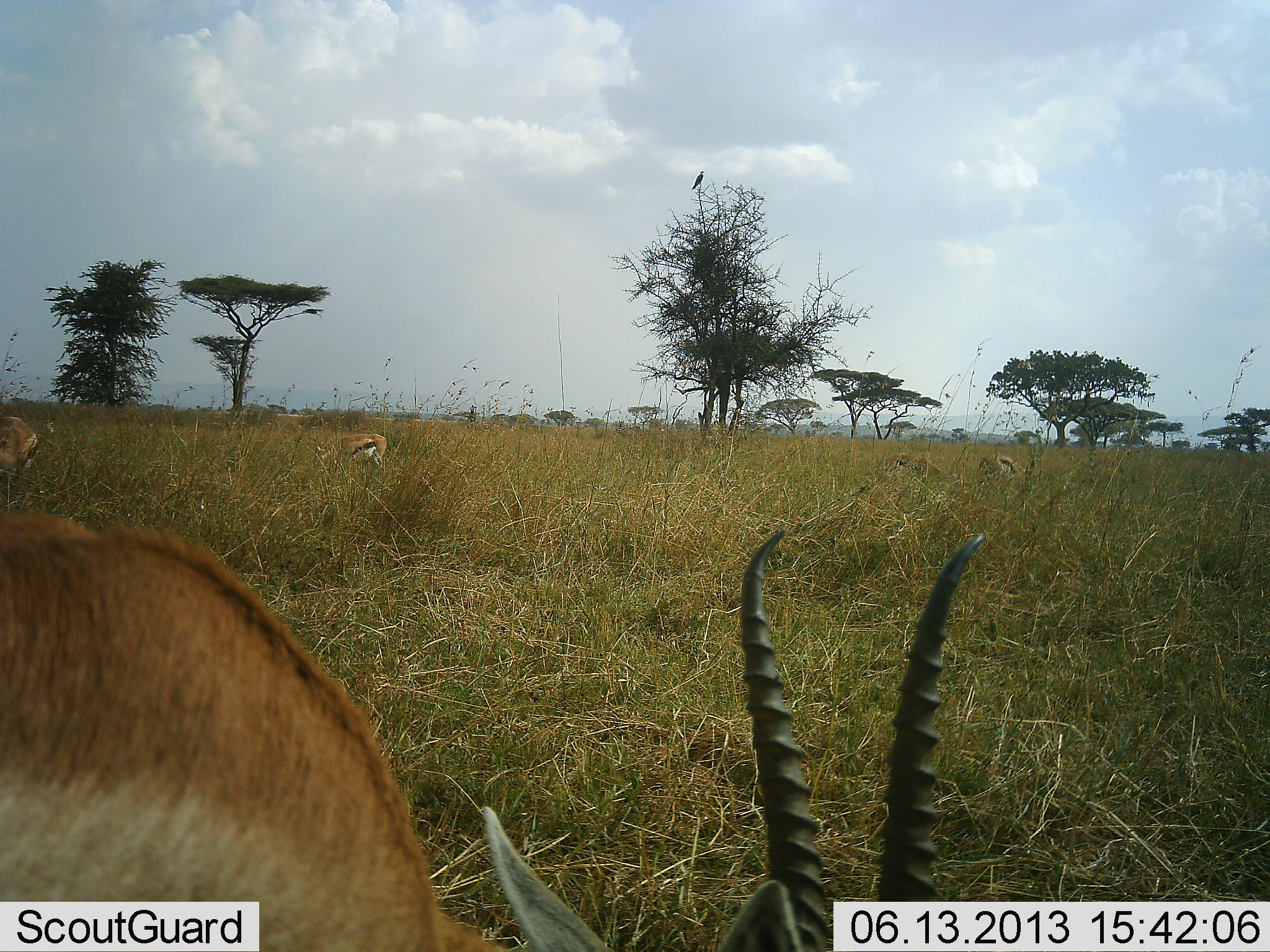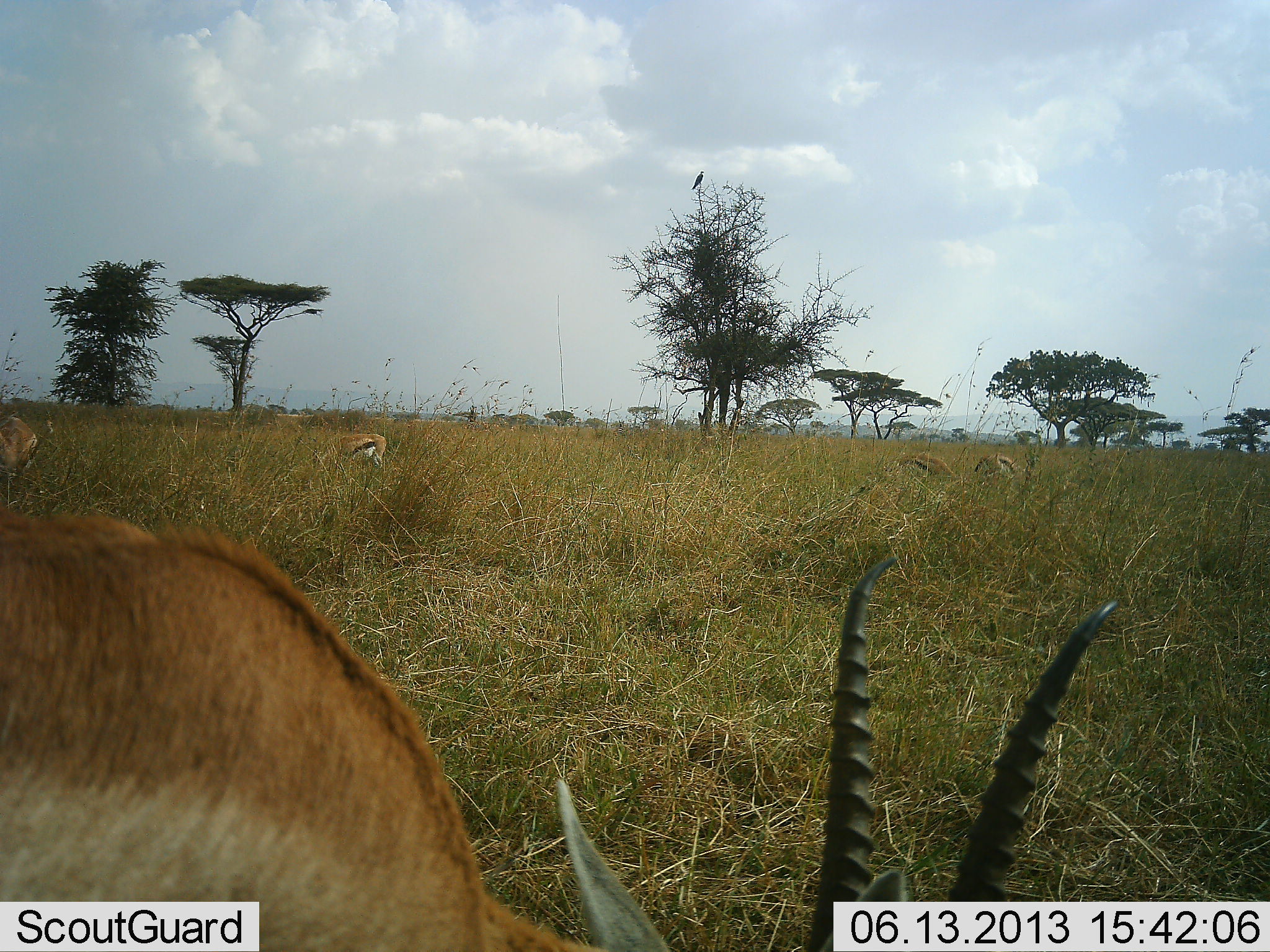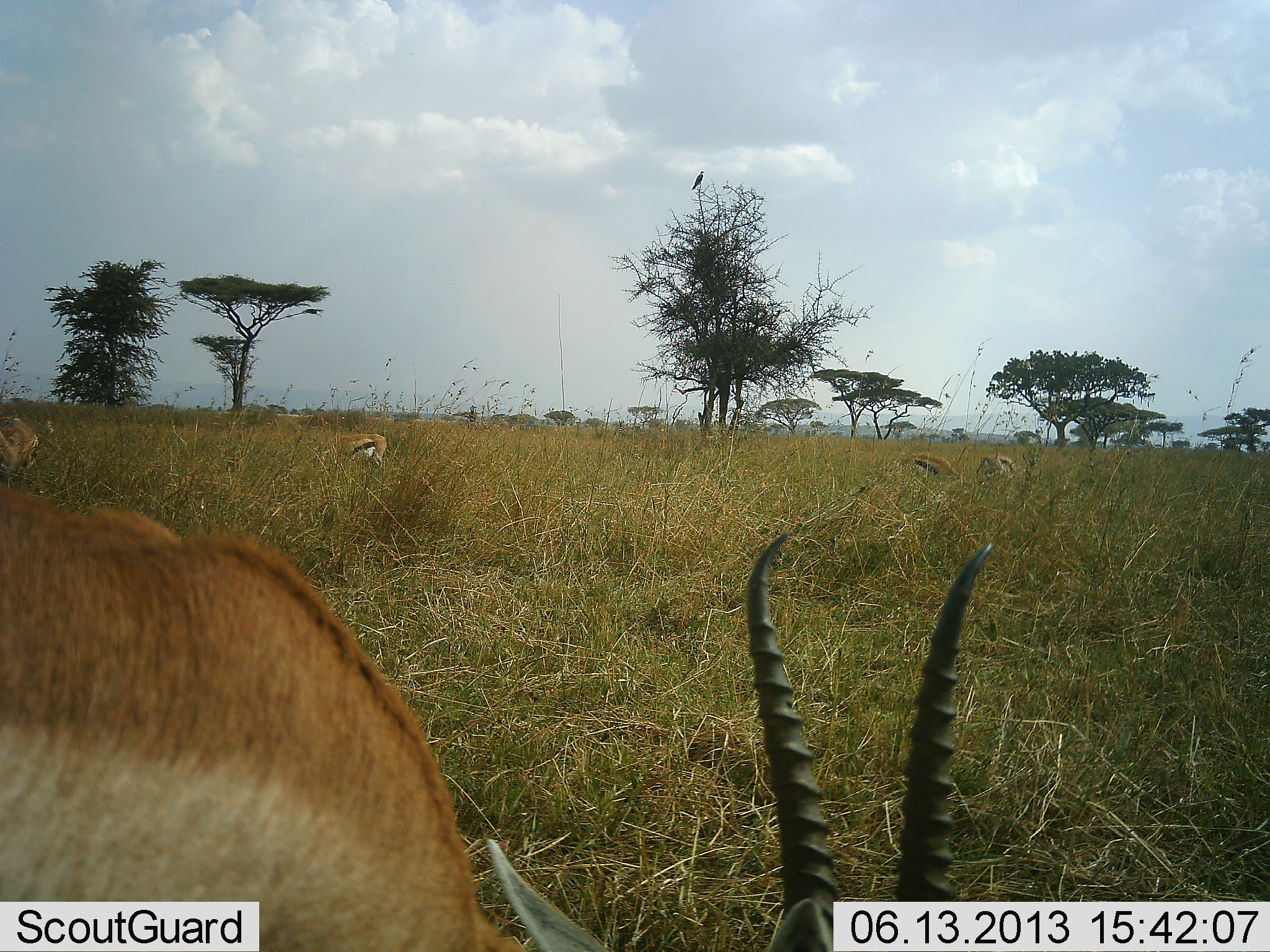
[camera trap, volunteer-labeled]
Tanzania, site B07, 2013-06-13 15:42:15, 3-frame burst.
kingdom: Animalia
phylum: Chordata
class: Mammalia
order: Artiodactyla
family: Bovidae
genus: Eudorcas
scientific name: Eudorcas thomsonii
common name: thomson's gazelle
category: gazellethomsons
Gazellethomsons (thomson's gazelle) (Eudorcas thomsonii), count 5. Behavior (volunteer vote fractions): standing 28%, resting 0%, moving 0%, interacting 0%. Young present (vote fraction): 0%. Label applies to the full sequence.